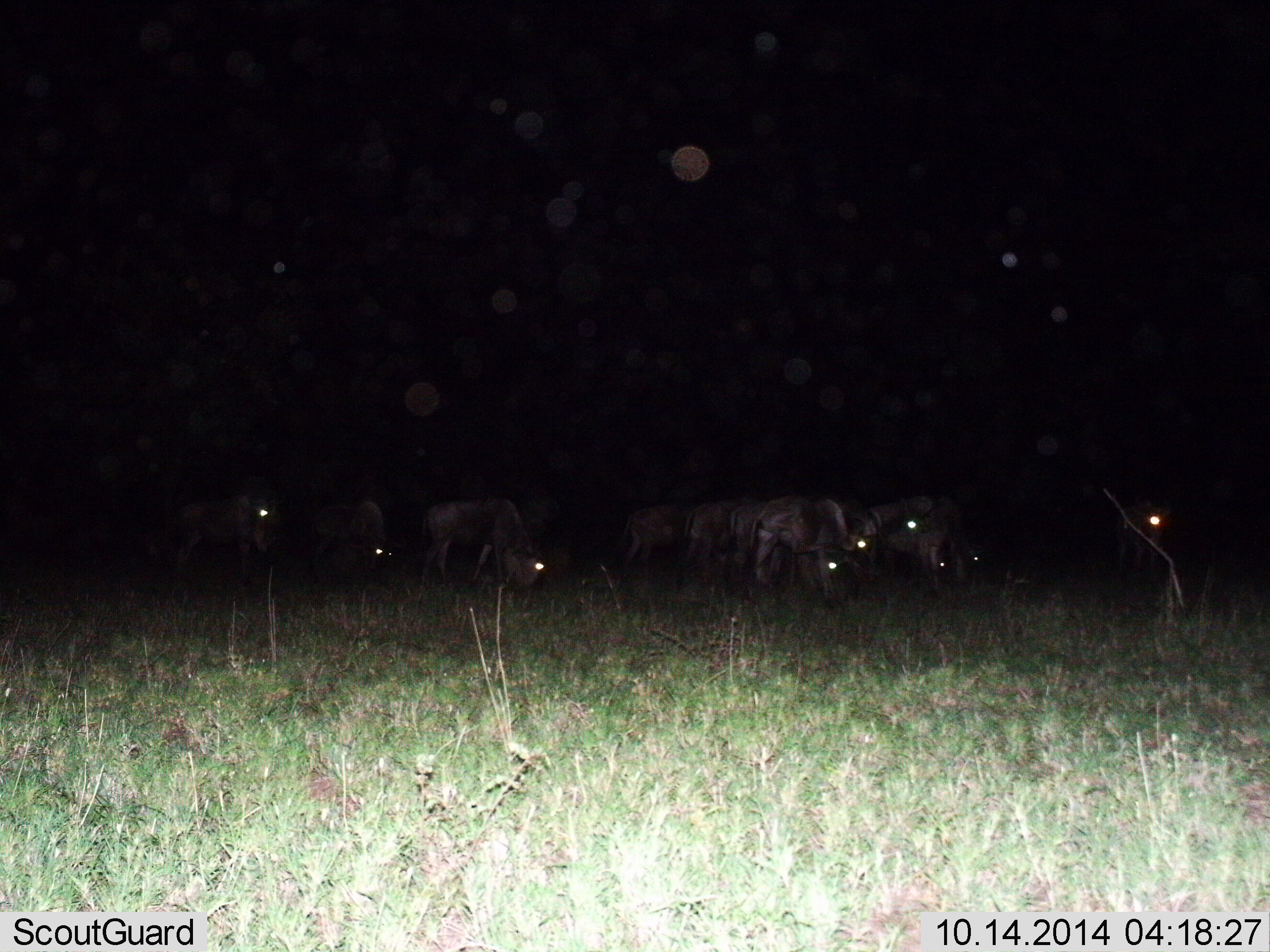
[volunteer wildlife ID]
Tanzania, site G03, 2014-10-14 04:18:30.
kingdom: Animalia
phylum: Chordata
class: Mammalia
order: Artiodactyla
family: Bovidae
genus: Connochaetes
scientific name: Connochaetes taurinus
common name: blue wildebeest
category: wildebeest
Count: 11-50.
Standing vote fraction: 70%.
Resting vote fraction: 10%.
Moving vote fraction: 10%.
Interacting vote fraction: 20%.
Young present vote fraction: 0%.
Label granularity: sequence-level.